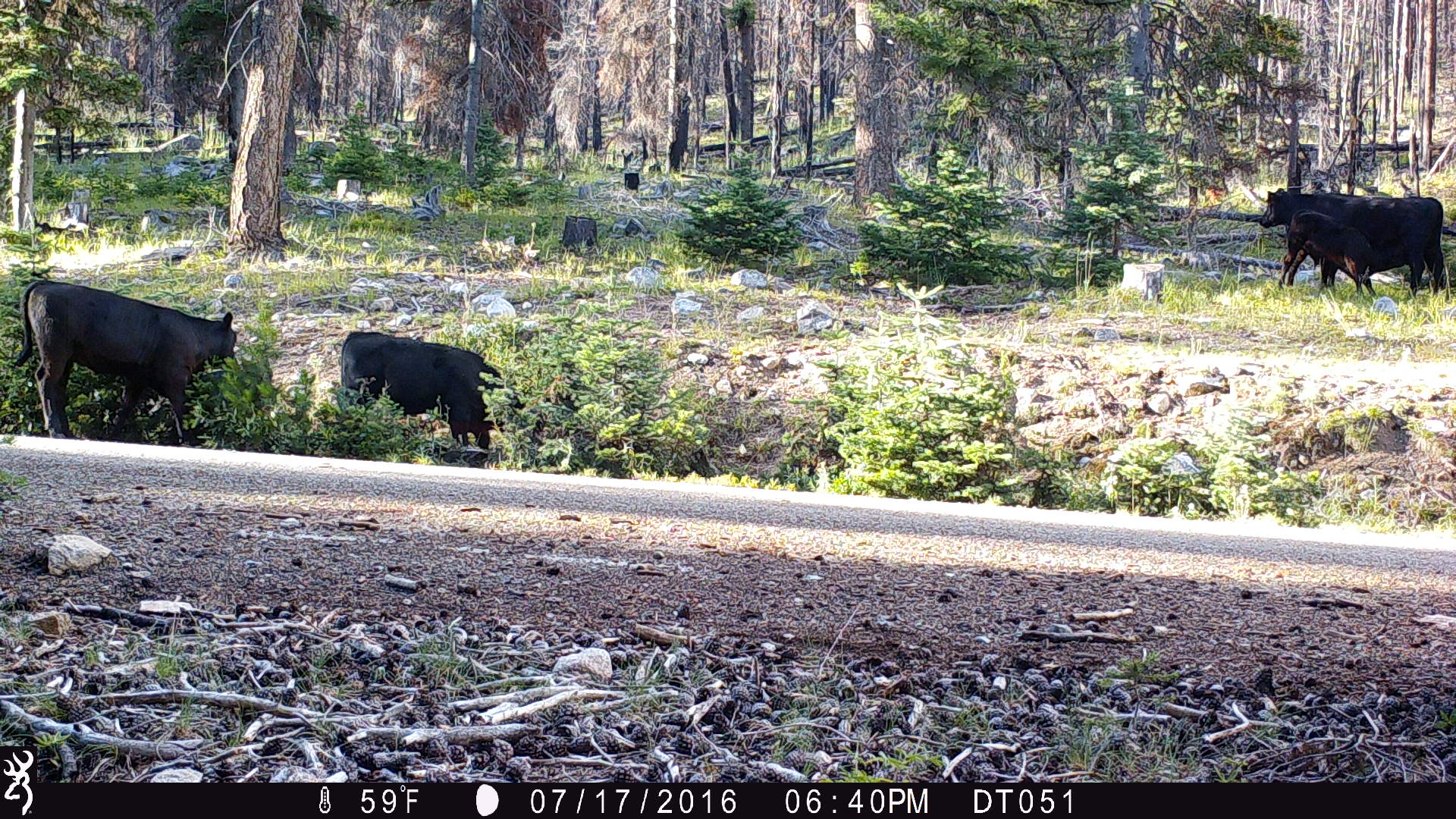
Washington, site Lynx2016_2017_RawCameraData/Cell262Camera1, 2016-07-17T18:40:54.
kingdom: Animalia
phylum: Chordata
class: Mammalia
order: Artiodactyla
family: Bovidae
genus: Bos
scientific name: Bos taurus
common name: domestic cattle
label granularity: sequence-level